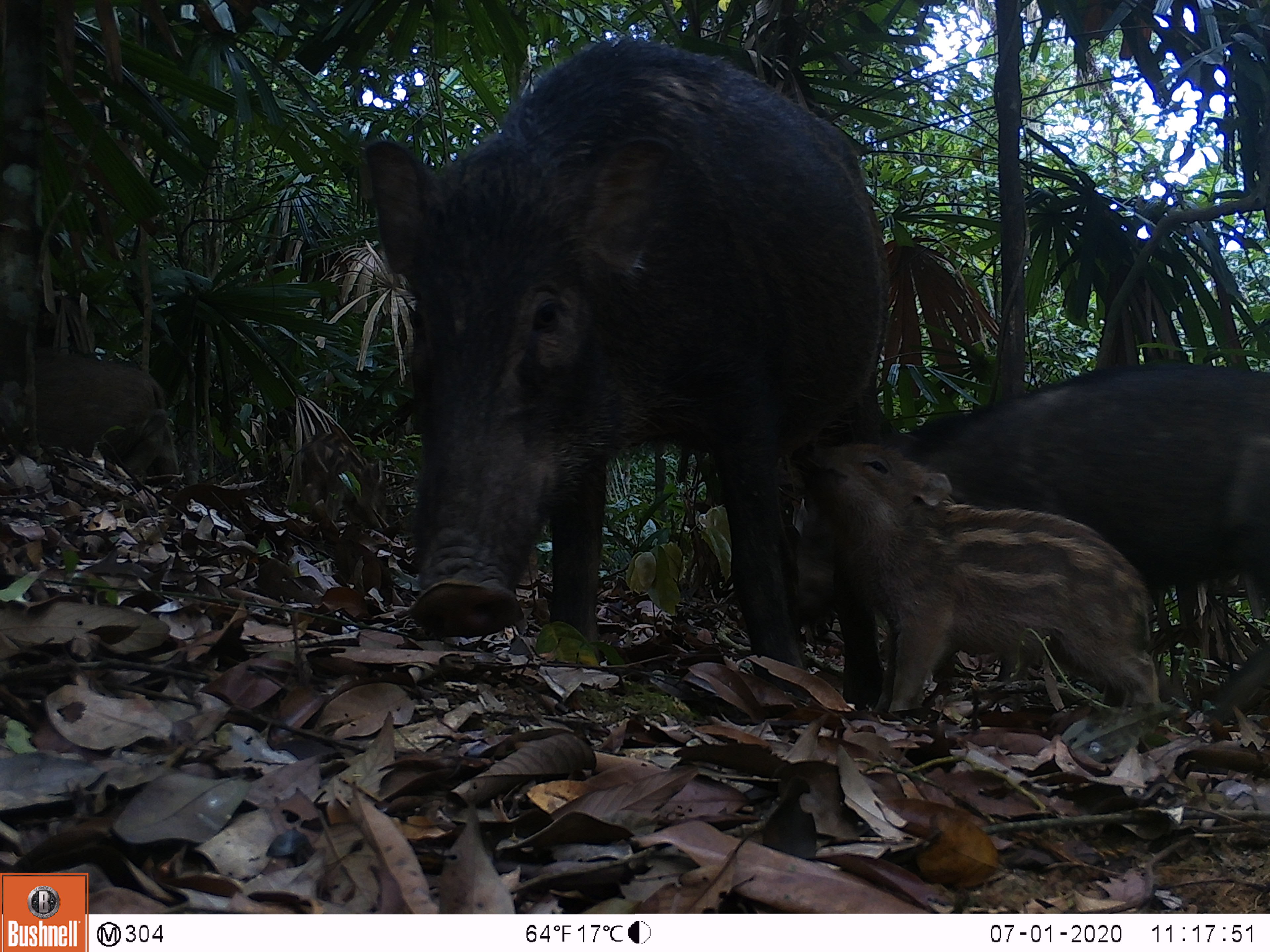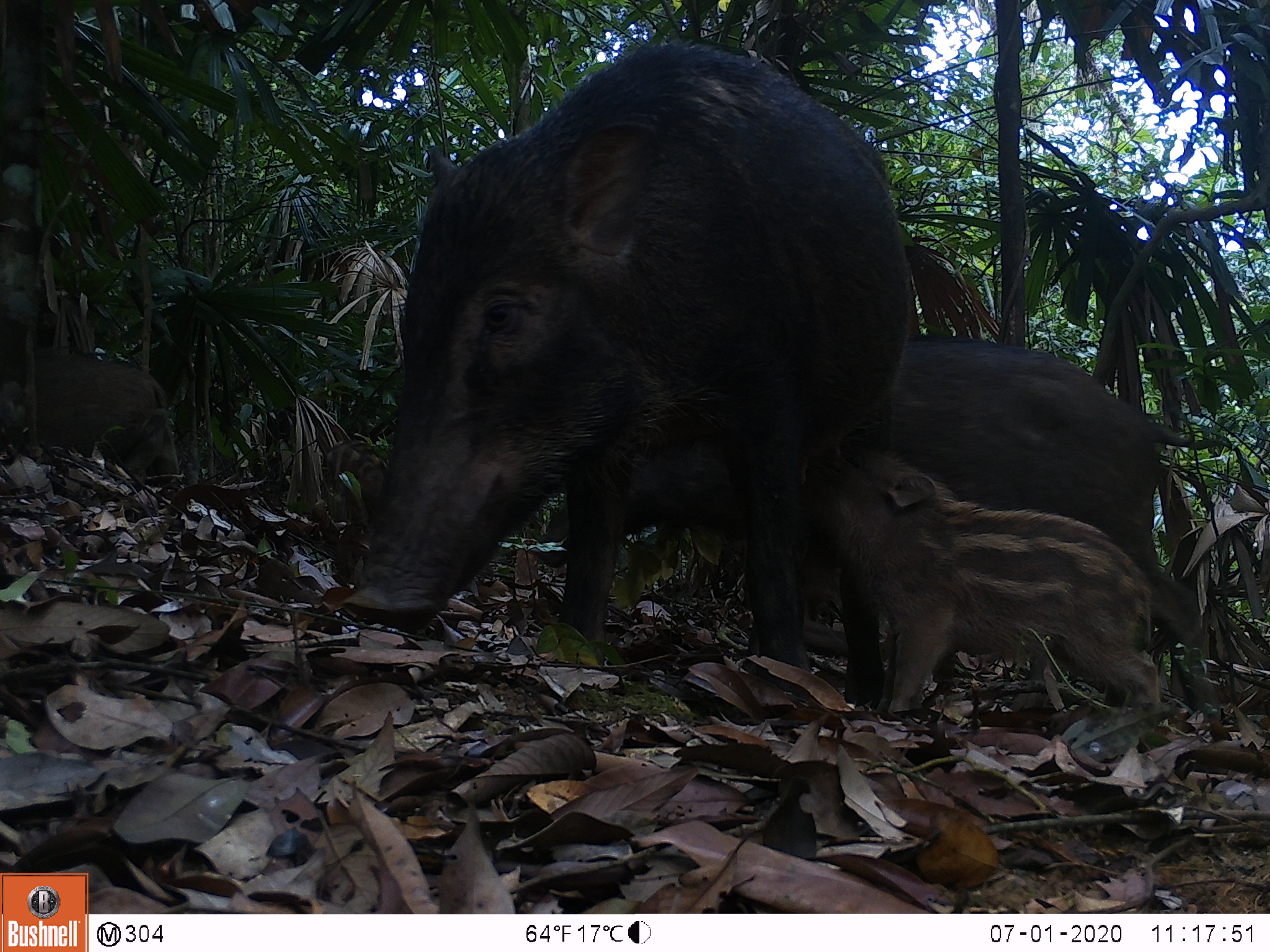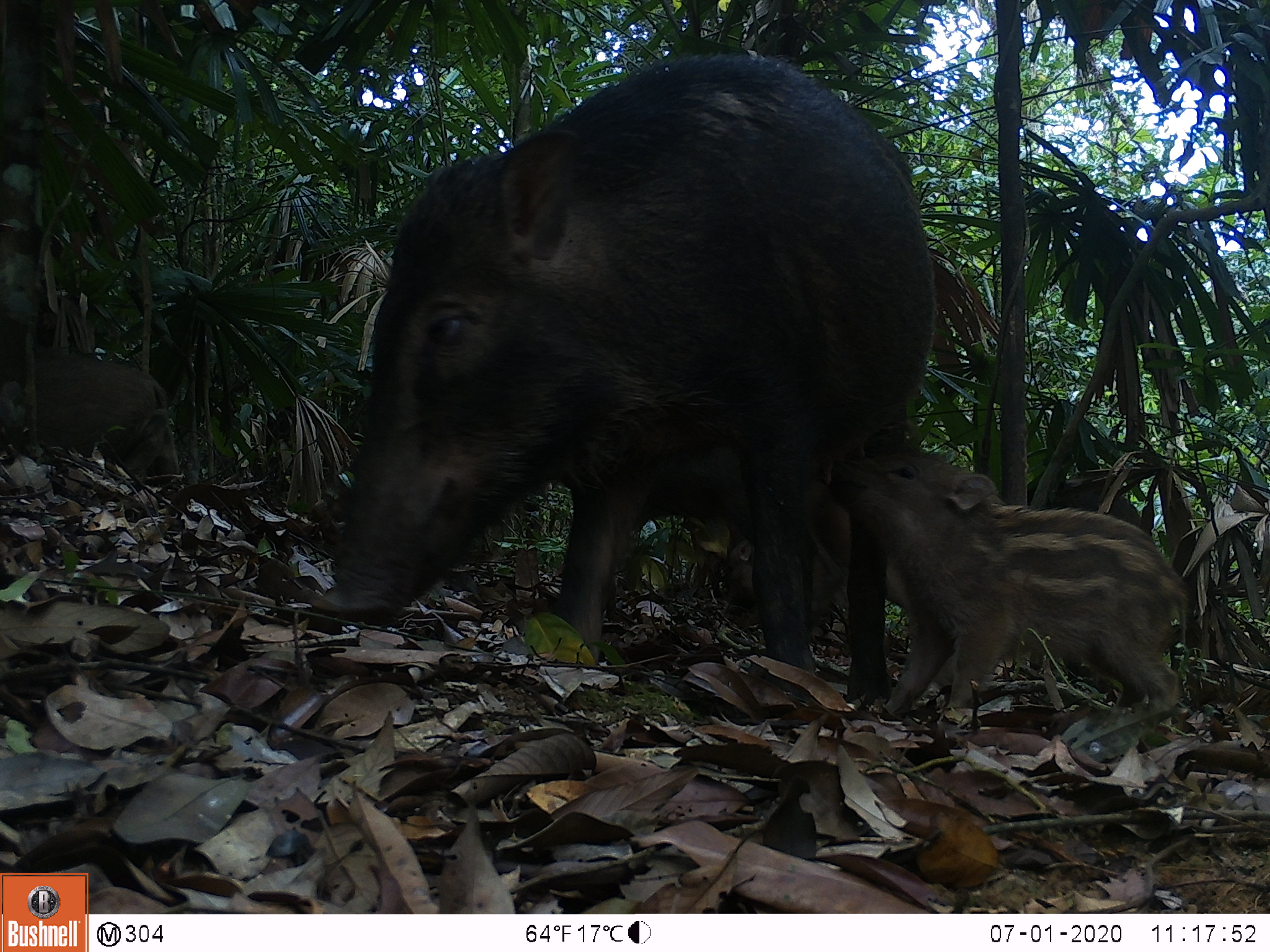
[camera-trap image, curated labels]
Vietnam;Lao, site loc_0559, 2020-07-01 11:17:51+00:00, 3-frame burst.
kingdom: Animalia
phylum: Chordata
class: Mammalia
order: Artiodactyla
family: Suidae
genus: Sus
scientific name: Sus scrofa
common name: eurasian wild pig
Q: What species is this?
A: Eurasian wild pig (Sus scrofa).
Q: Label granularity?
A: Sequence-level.